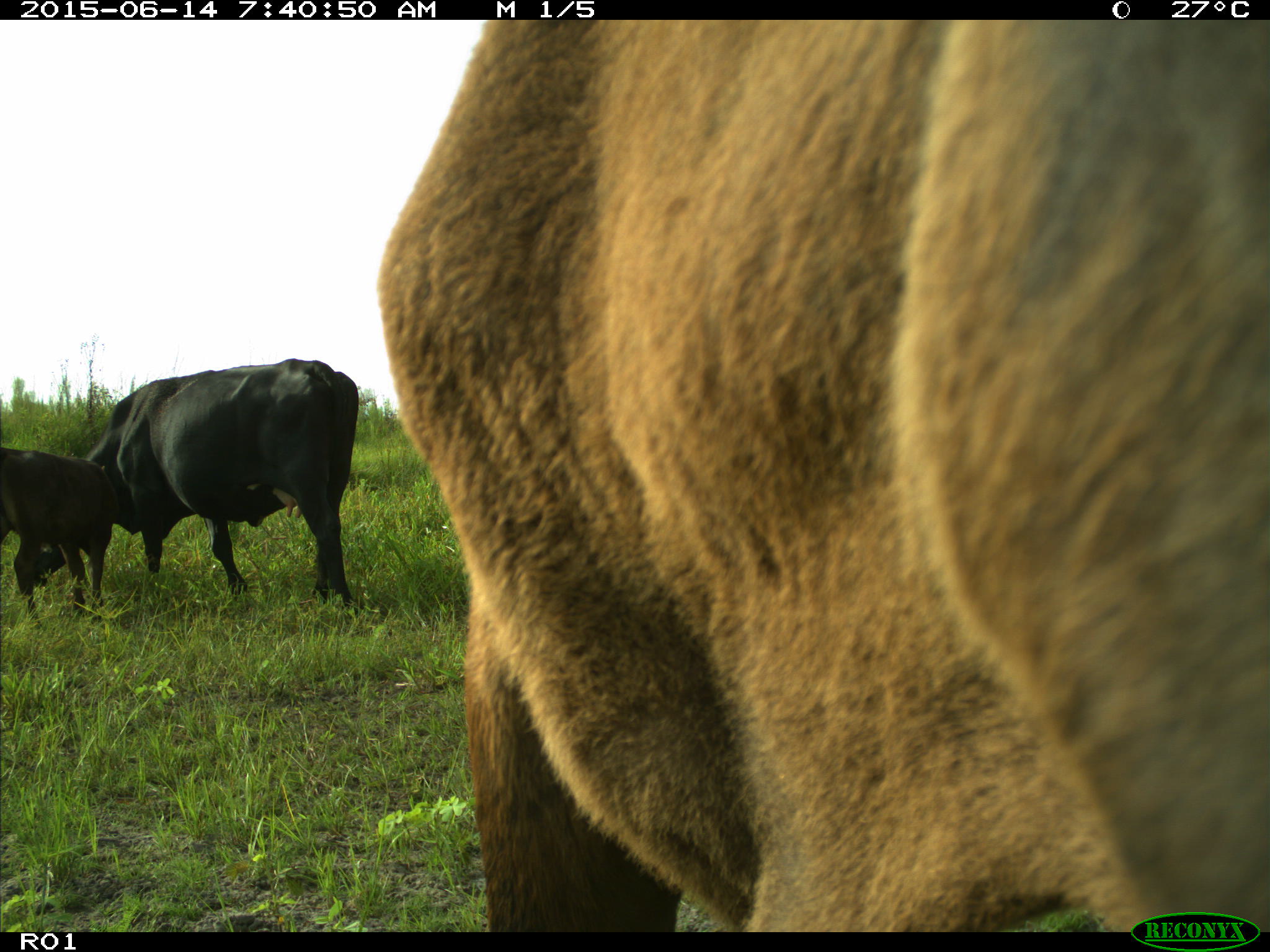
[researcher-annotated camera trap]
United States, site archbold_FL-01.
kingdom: Animalia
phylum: Chordata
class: Mammalia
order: Artiodactyla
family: Bovidae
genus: Bos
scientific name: Bos taurus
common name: domestic cow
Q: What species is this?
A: Bos taurus (domestic cow).